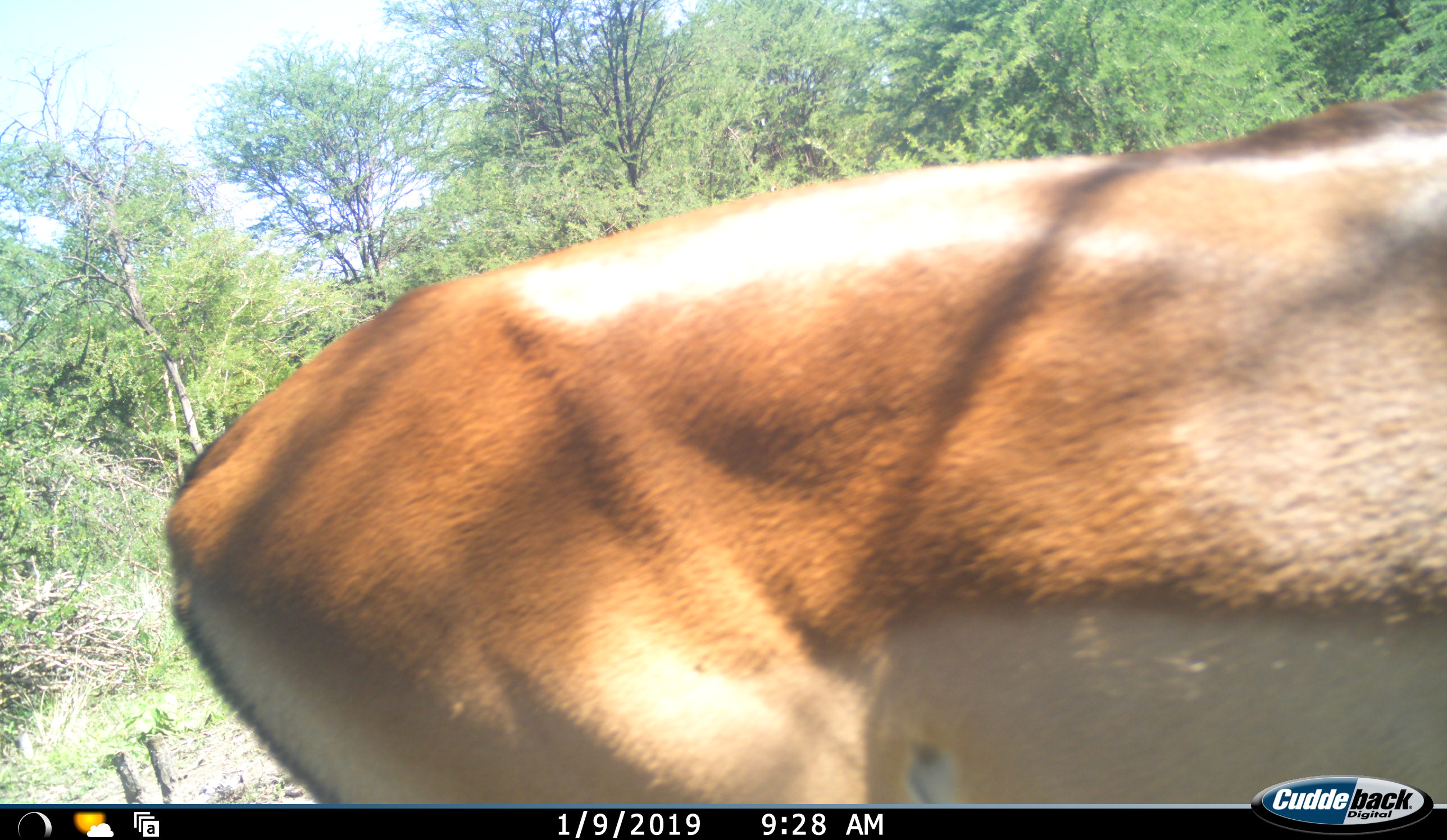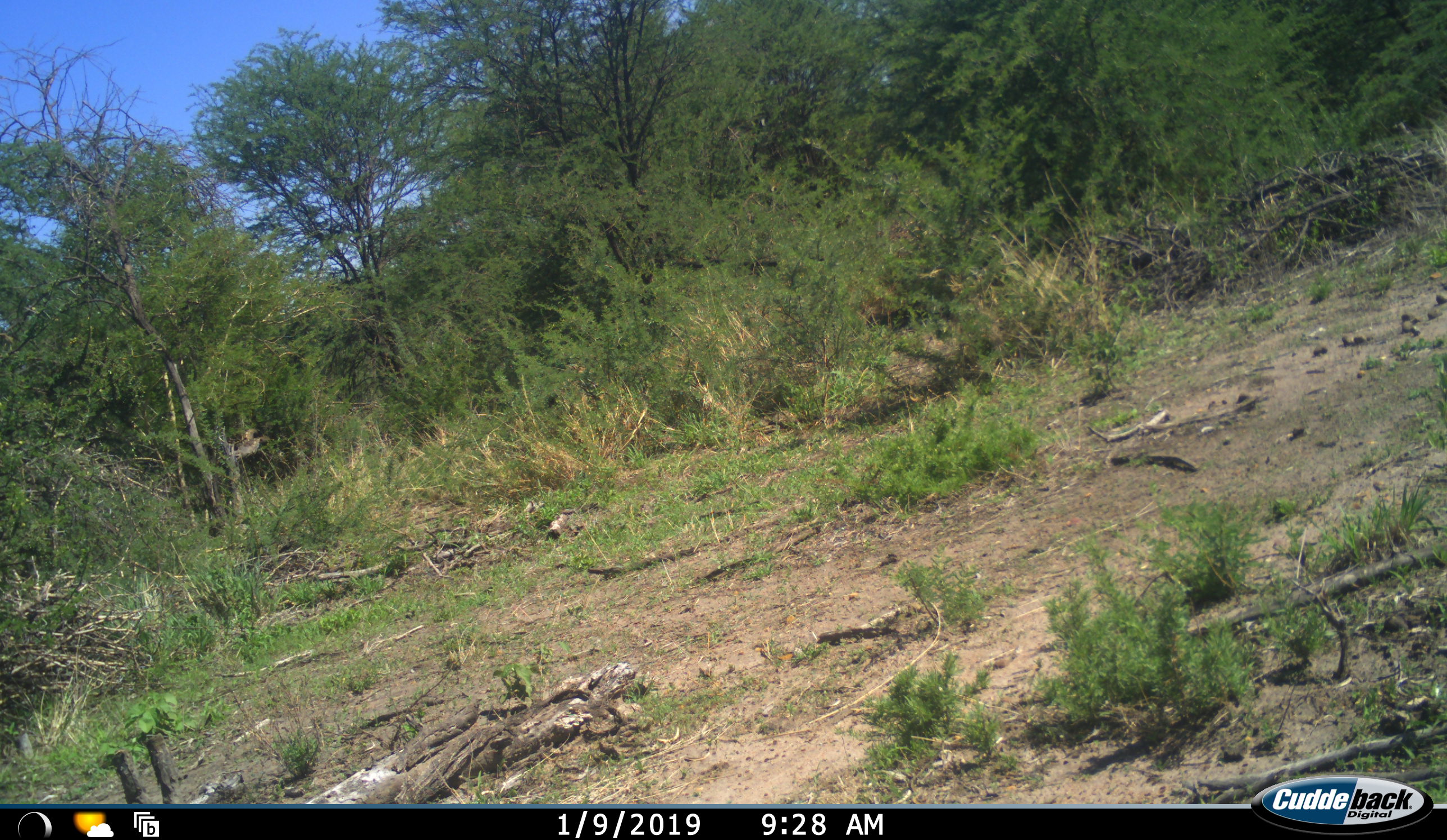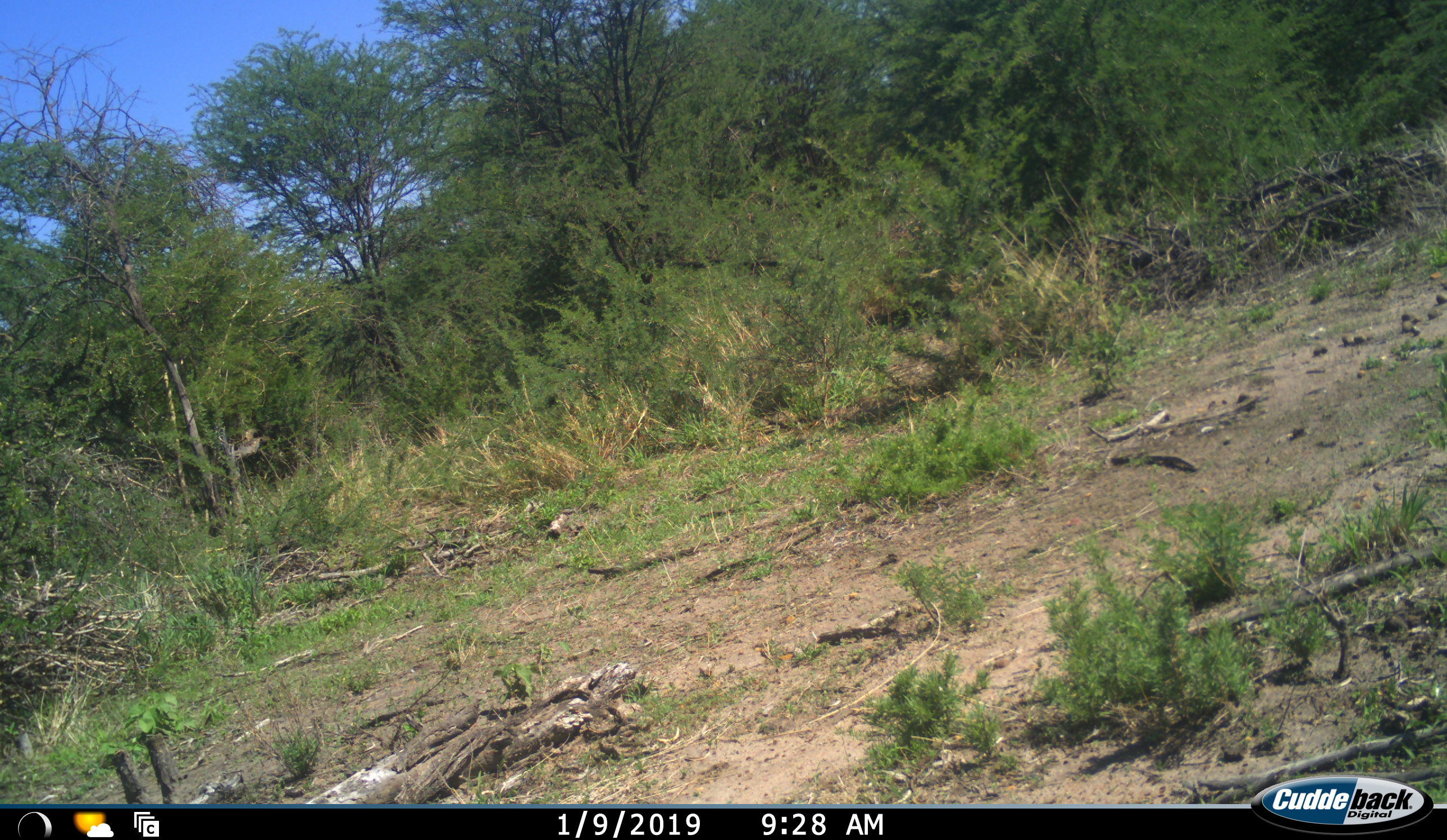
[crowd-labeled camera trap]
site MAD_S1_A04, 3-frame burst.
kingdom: Animalia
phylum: Chordata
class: Mammalia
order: Artiodactyla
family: Bovidae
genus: Aepyceros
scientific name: Aepyceros melampus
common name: impala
Impala (Aepyceros melampus), count 1. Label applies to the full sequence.